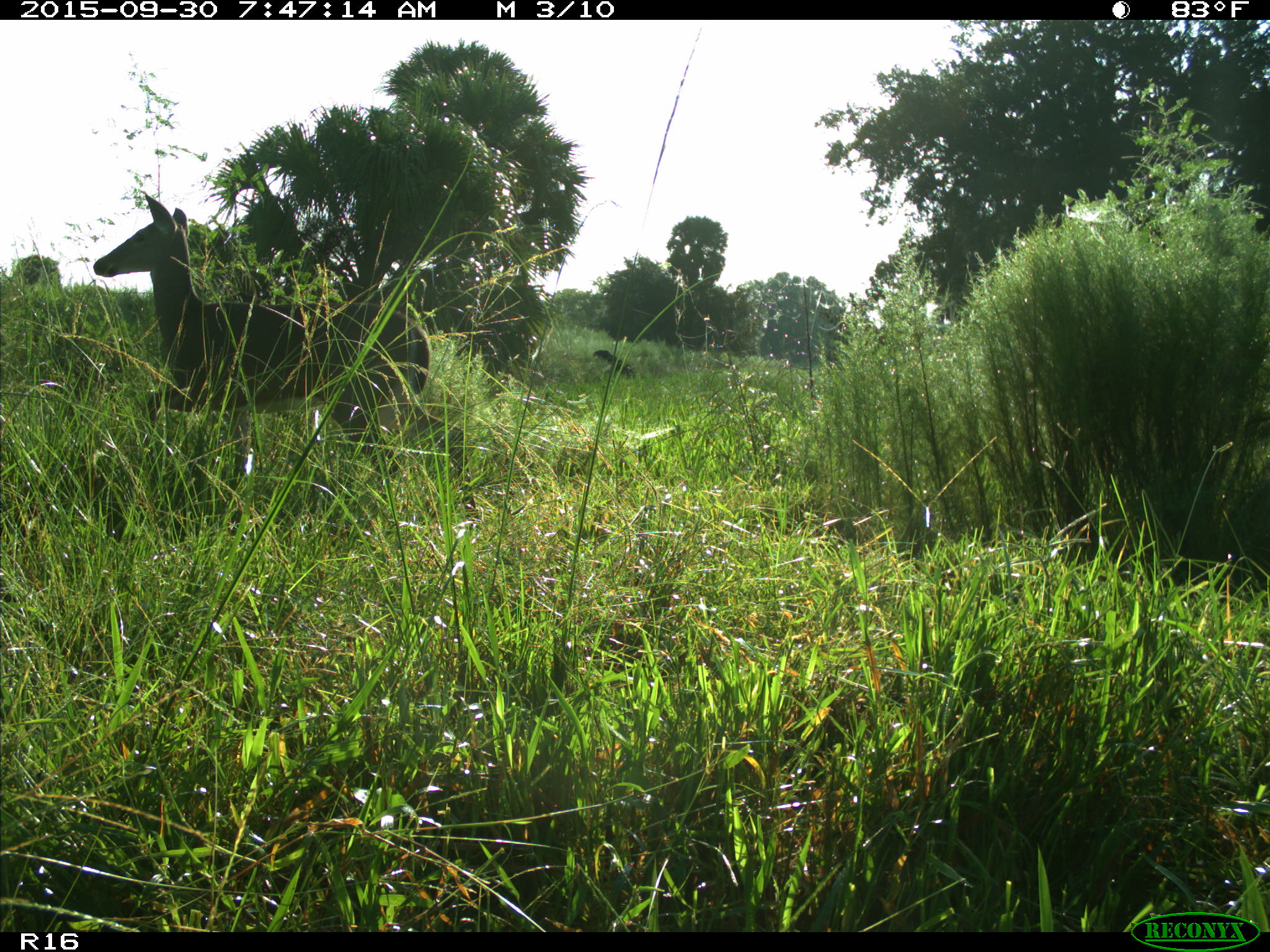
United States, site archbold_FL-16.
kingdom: Animalia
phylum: Chordata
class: Mammalia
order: Artiodactyla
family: Cervidae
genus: Odocoileus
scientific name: Odocoileus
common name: deer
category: unidentified deer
Unidentified deer (deer) (Odocoileus).